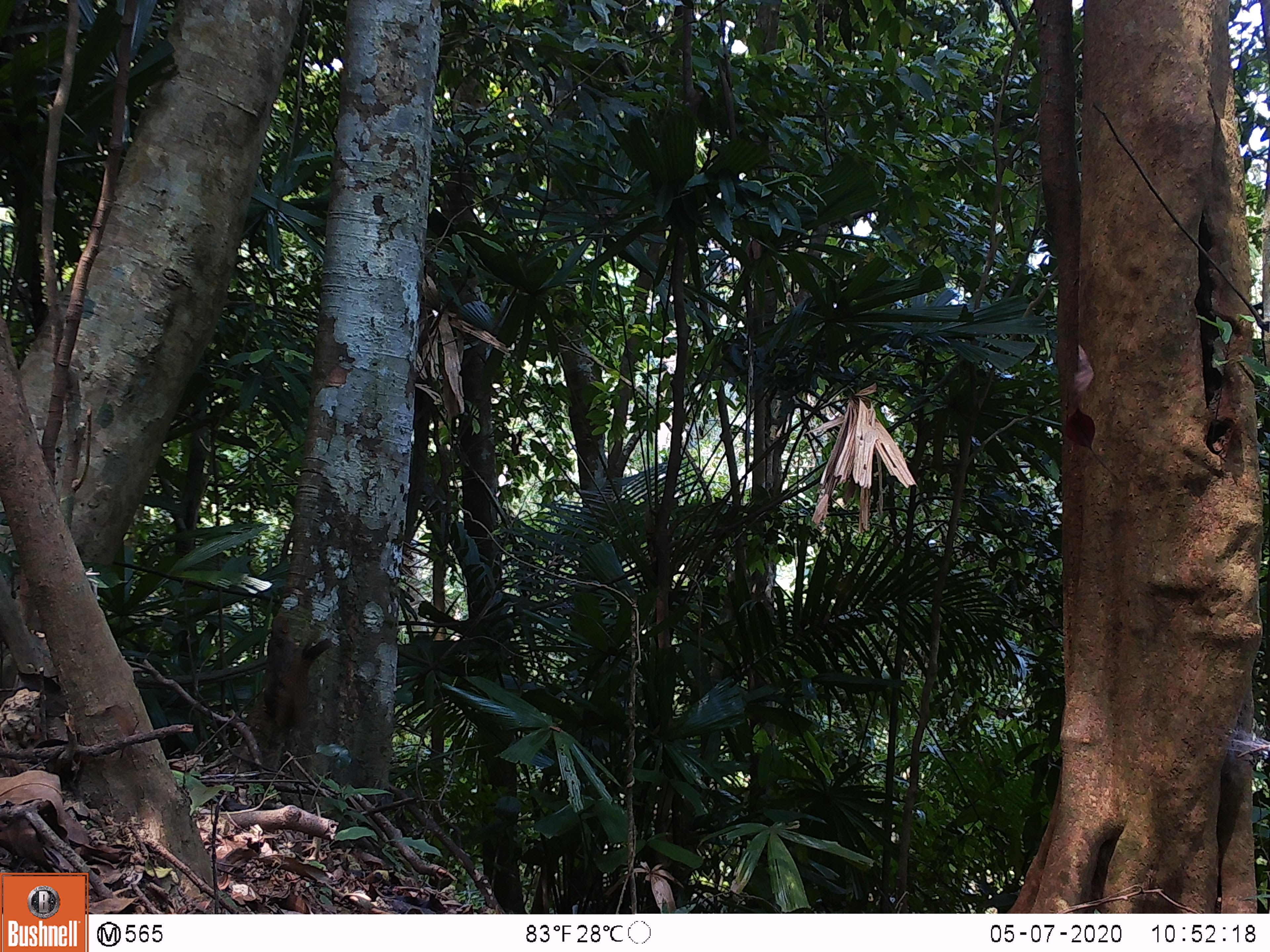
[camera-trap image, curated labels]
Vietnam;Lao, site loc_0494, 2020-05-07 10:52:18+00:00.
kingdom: Animalia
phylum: Chordata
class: Mammalia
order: Rodentia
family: Sciuridae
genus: Callosciurus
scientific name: Callosciurus erythraeus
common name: pallas's squirrel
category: pallass squirrel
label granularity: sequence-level